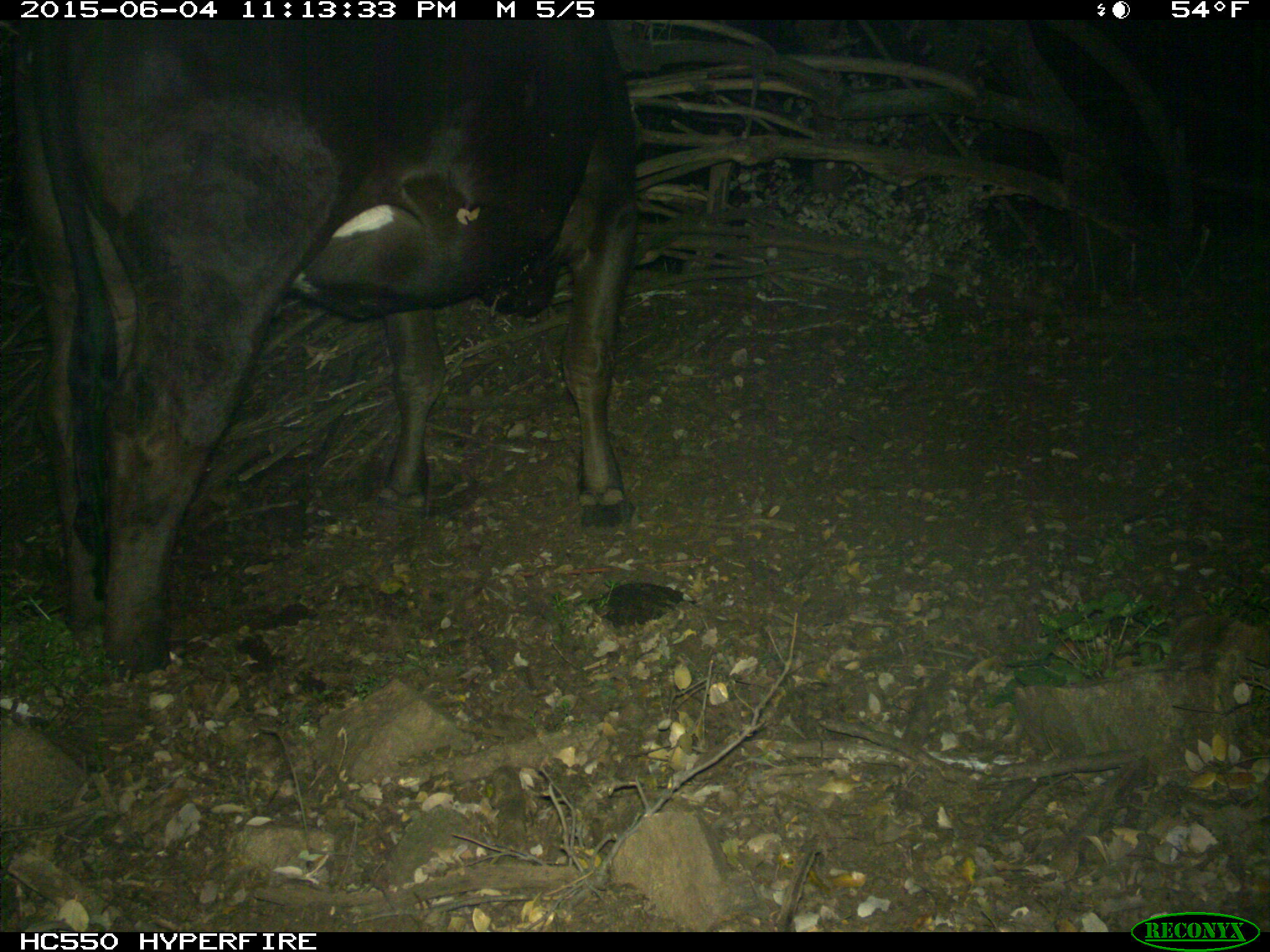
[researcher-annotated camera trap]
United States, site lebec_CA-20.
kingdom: Animalia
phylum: Chordata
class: Mammalia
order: Artiodactyla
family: Bovidae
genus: Bos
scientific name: Bos taurus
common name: domestic cow